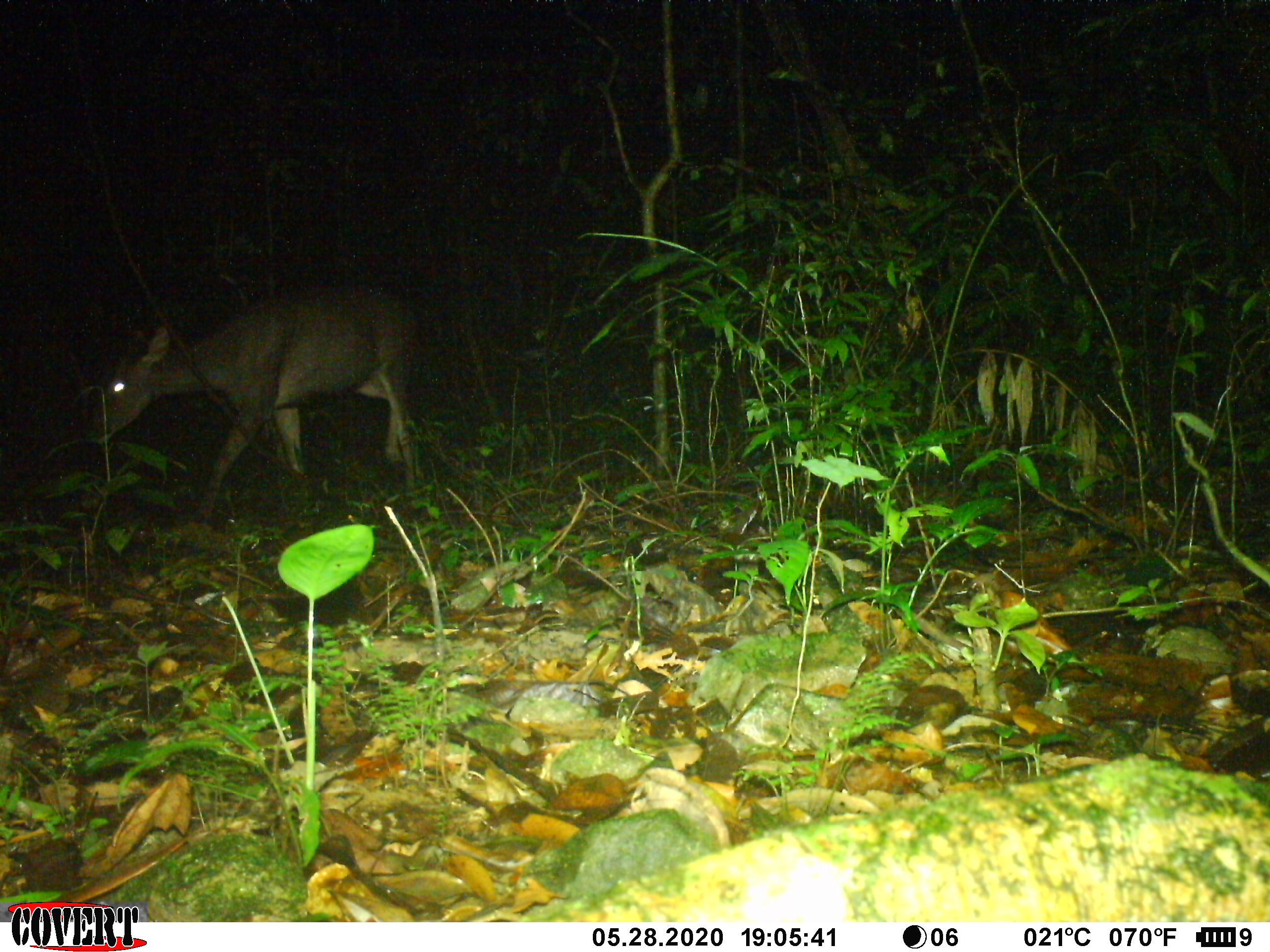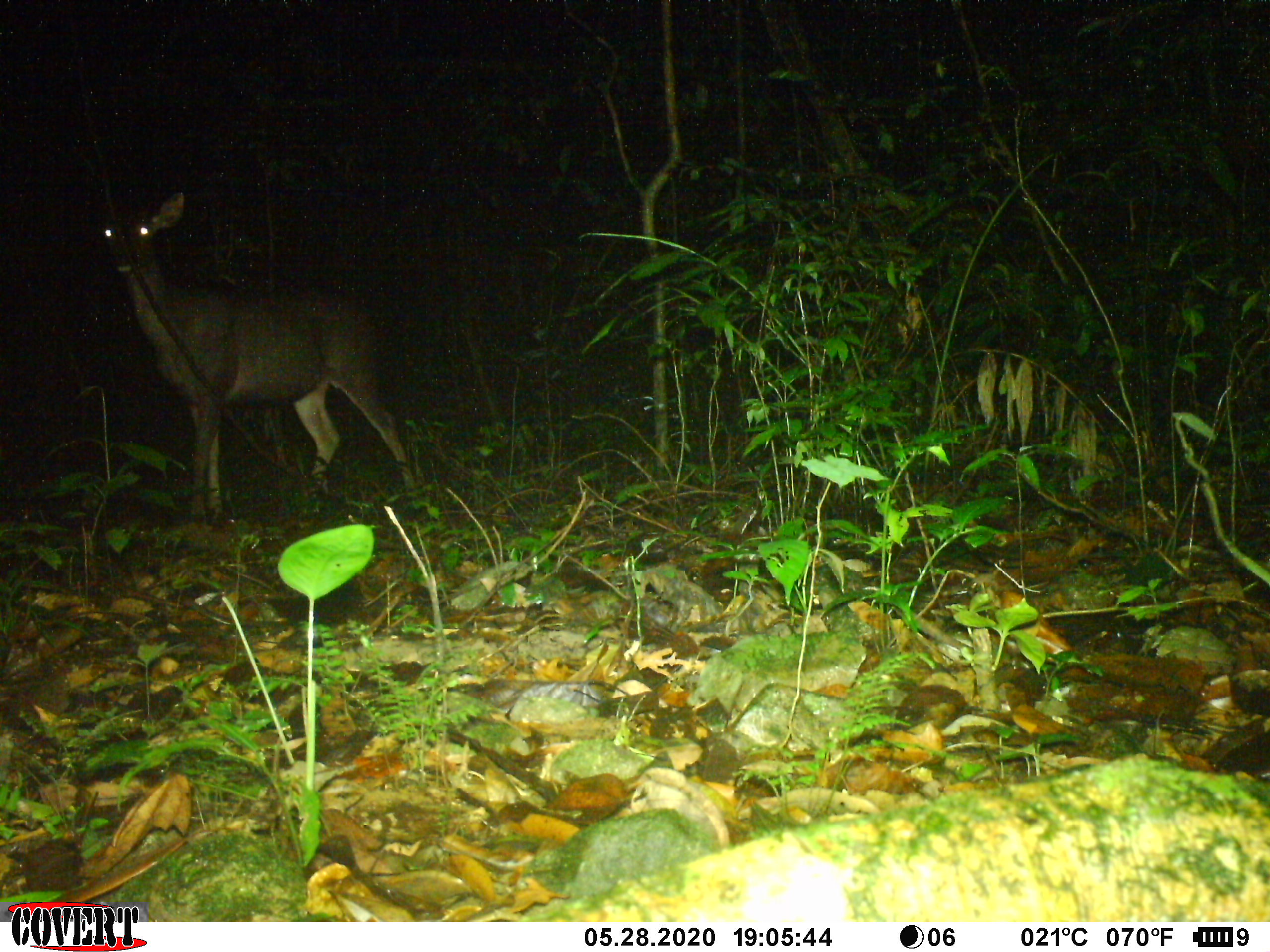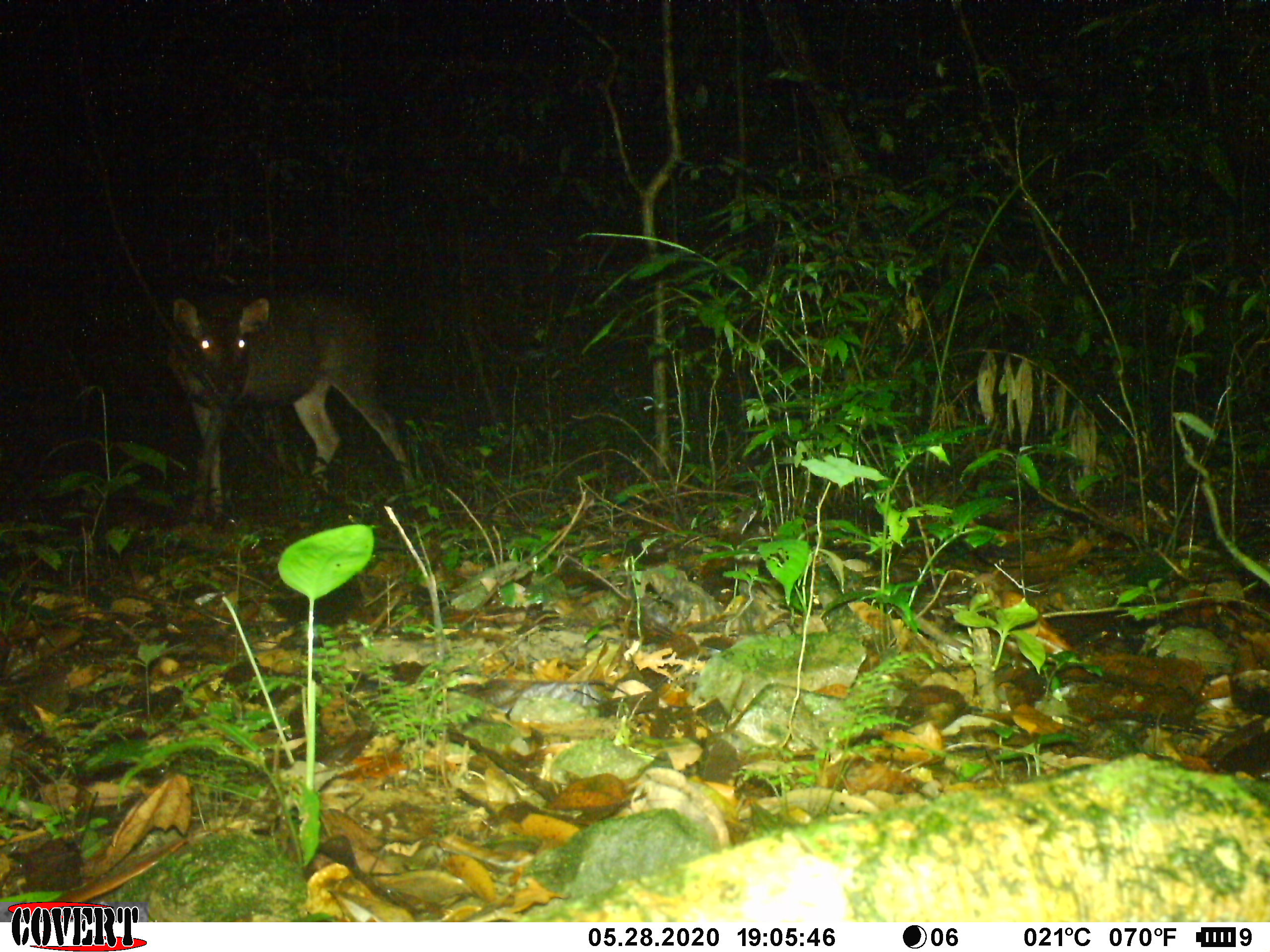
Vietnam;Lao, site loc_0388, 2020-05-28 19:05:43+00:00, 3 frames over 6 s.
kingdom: Animalia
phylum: Chordata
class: Mammalia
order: Artiodactyla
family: Cervidae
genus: Rusa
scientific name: Rusa unicolor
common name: sambar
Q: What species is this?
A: Sambar (Rusa unicolor).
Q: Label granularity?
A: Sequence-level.